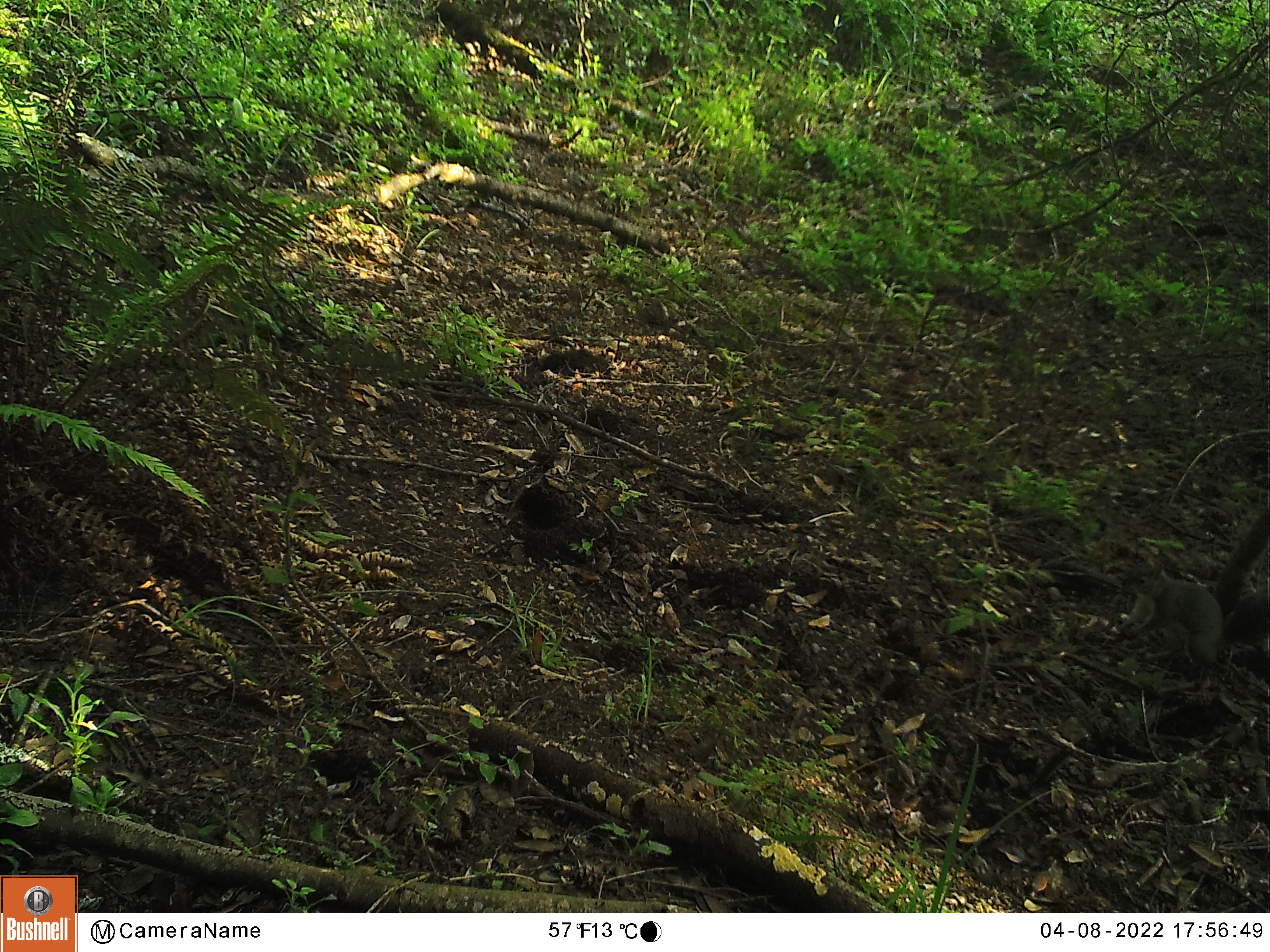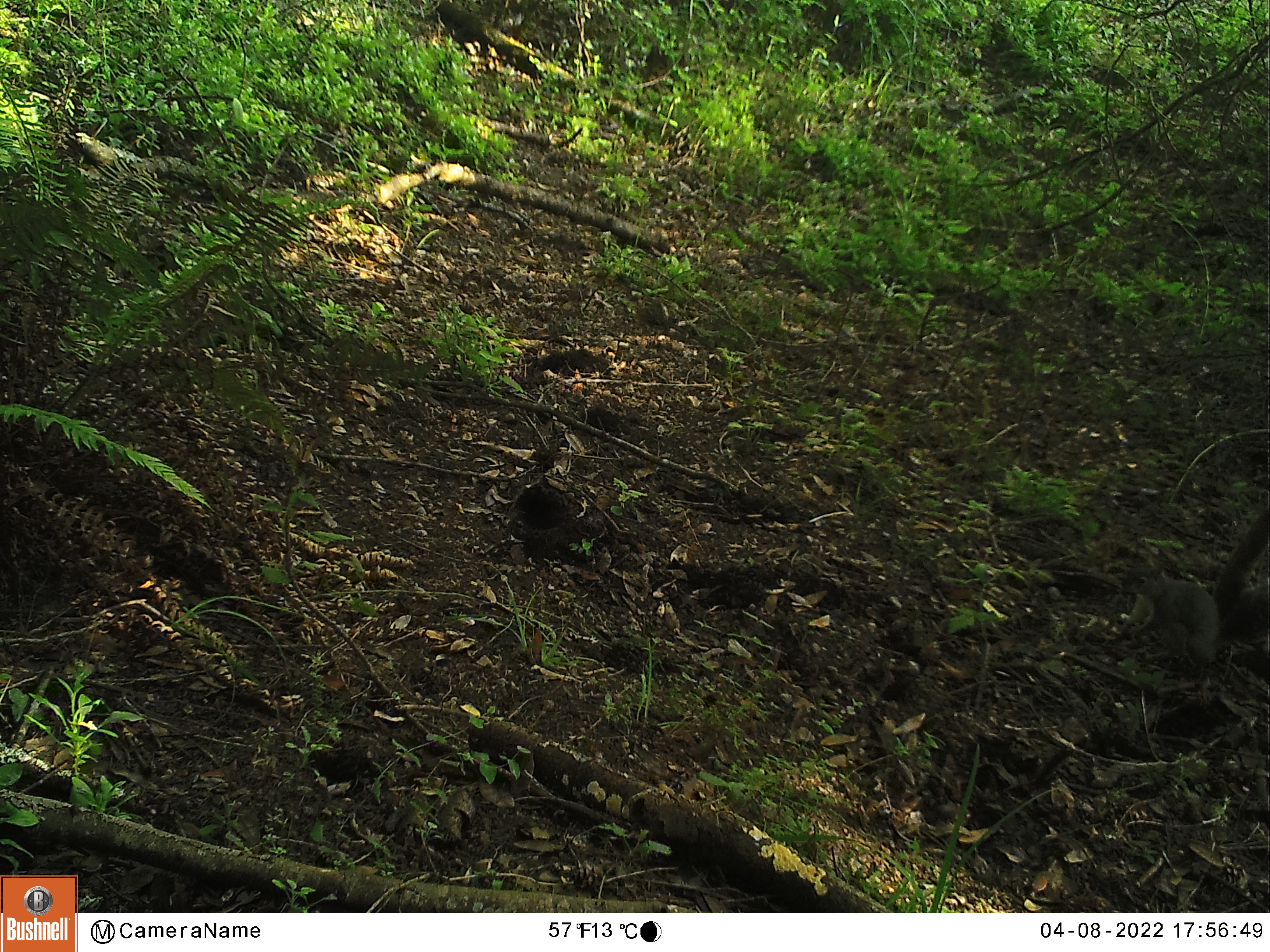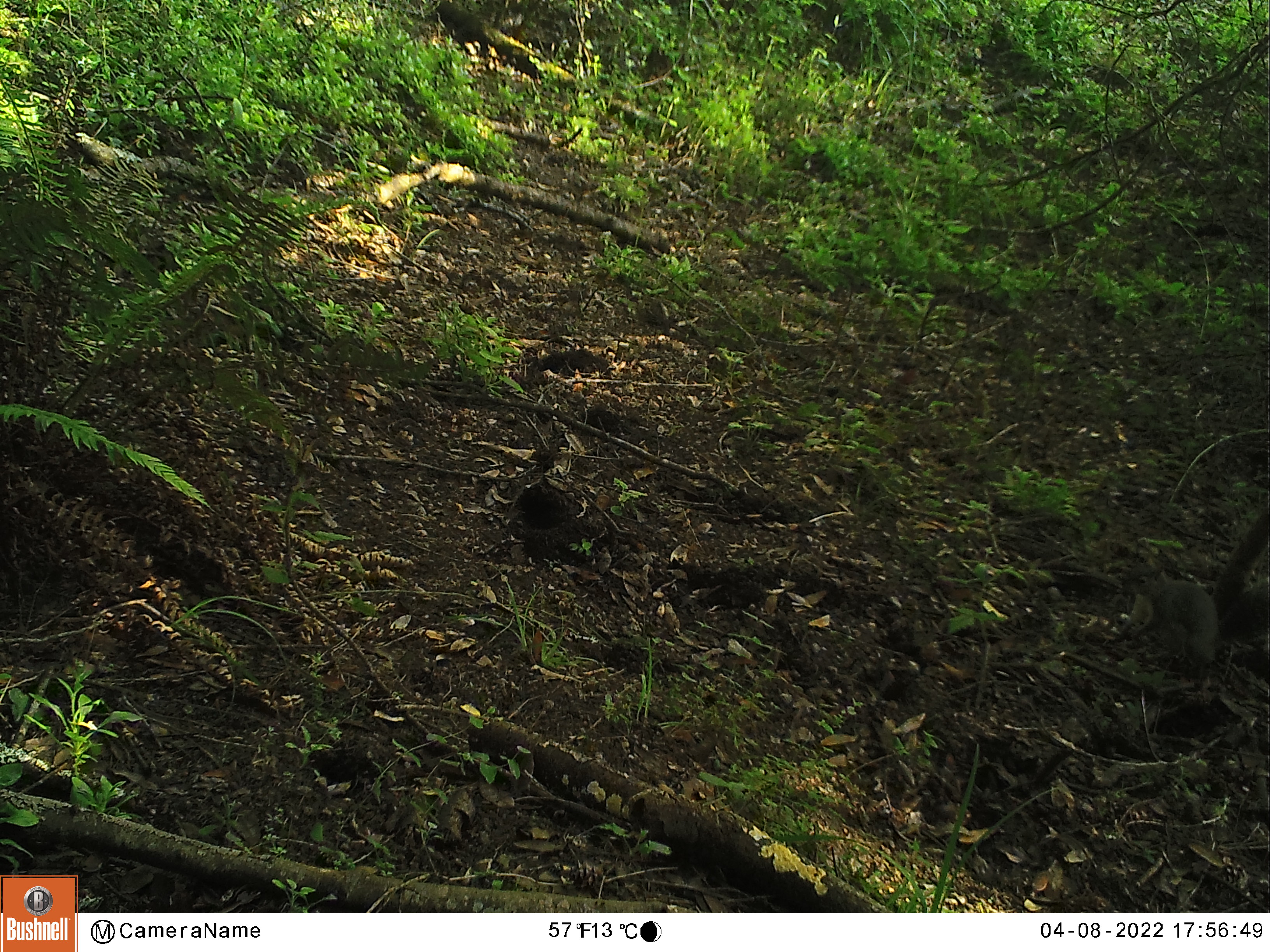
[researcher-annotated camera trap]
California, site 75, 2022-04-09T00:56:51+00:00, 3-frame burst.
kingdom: Animalia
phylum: Chordata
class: Mammalia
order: Rodentia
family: Sciuridae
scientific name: Sciuridae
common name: squirrel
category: unknown squirrel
Unknown squirrel (squirrel) (Sciuridae).